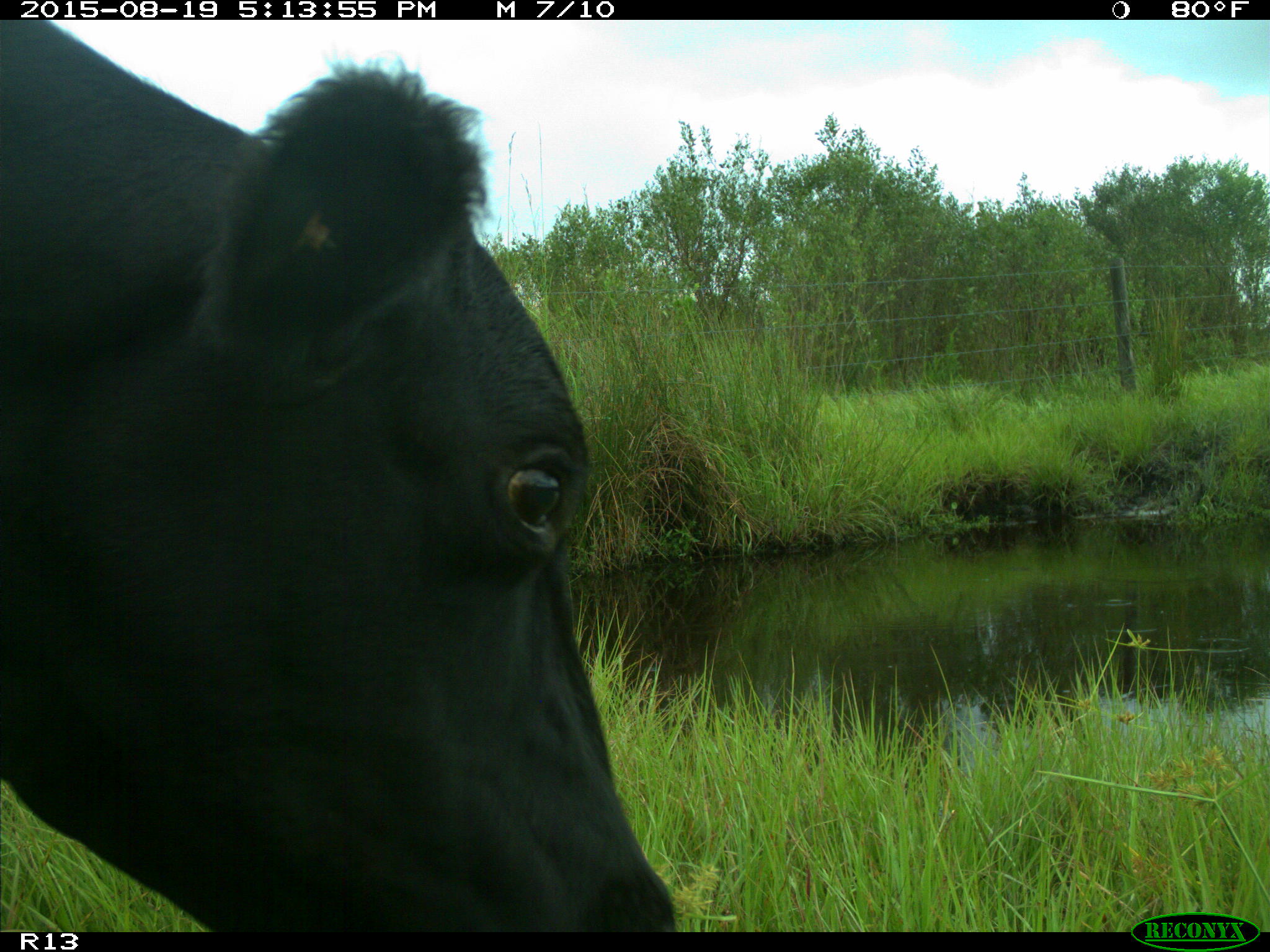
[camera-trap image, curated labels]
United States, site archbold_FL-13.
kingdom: Animalia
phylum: Chordata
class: Mammalia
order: Artiodactyla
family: Bovidae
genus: Bos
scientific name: Bos taurus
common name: domestic cow